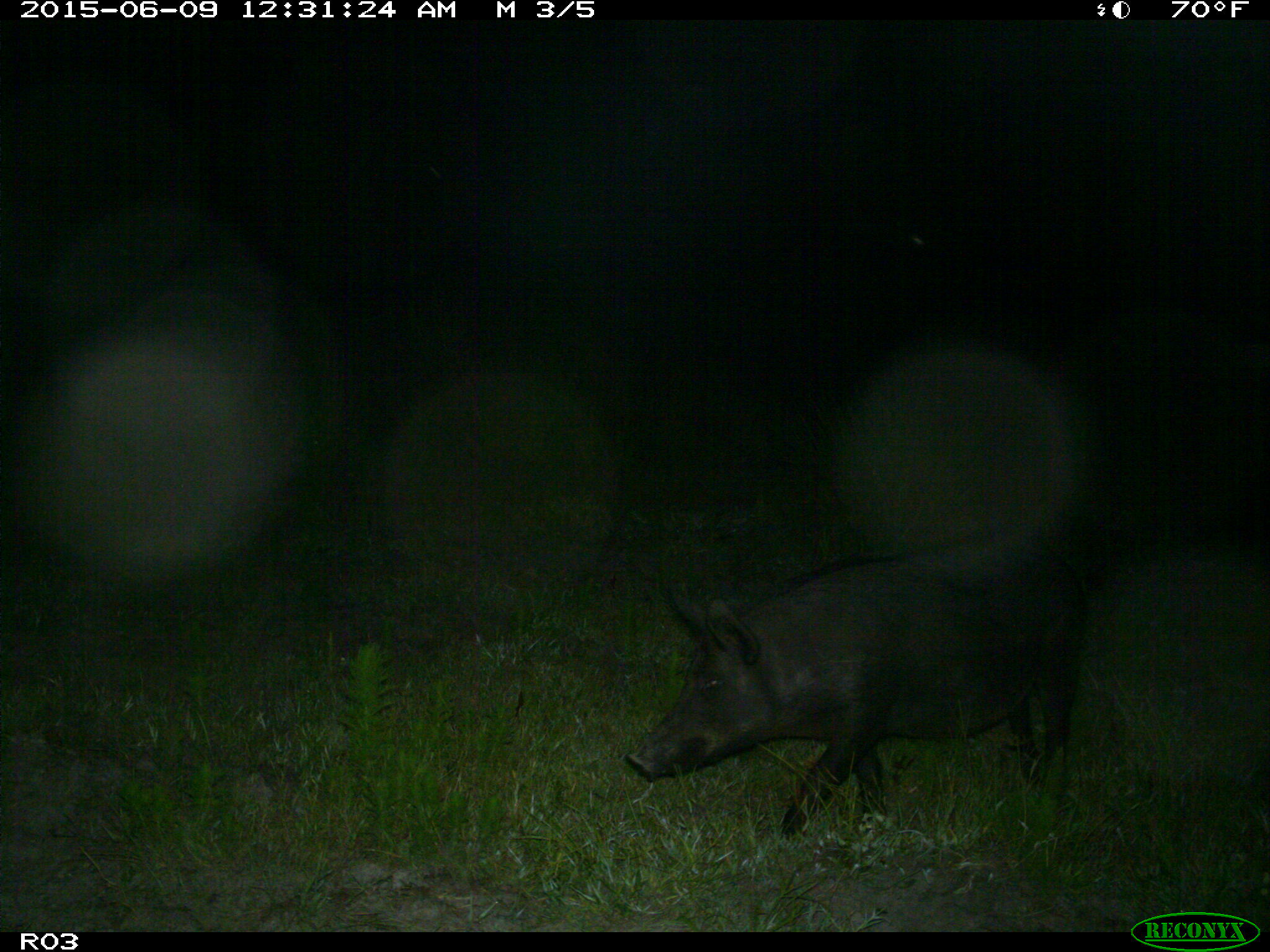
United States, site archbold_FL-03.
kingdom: Animalia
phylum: Chordata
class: Mammalia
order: Artiodactyla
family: Suidae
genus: Sus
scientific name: Sus scrofa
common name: wild boar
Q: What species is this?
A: Sus scrofa (wild boar).